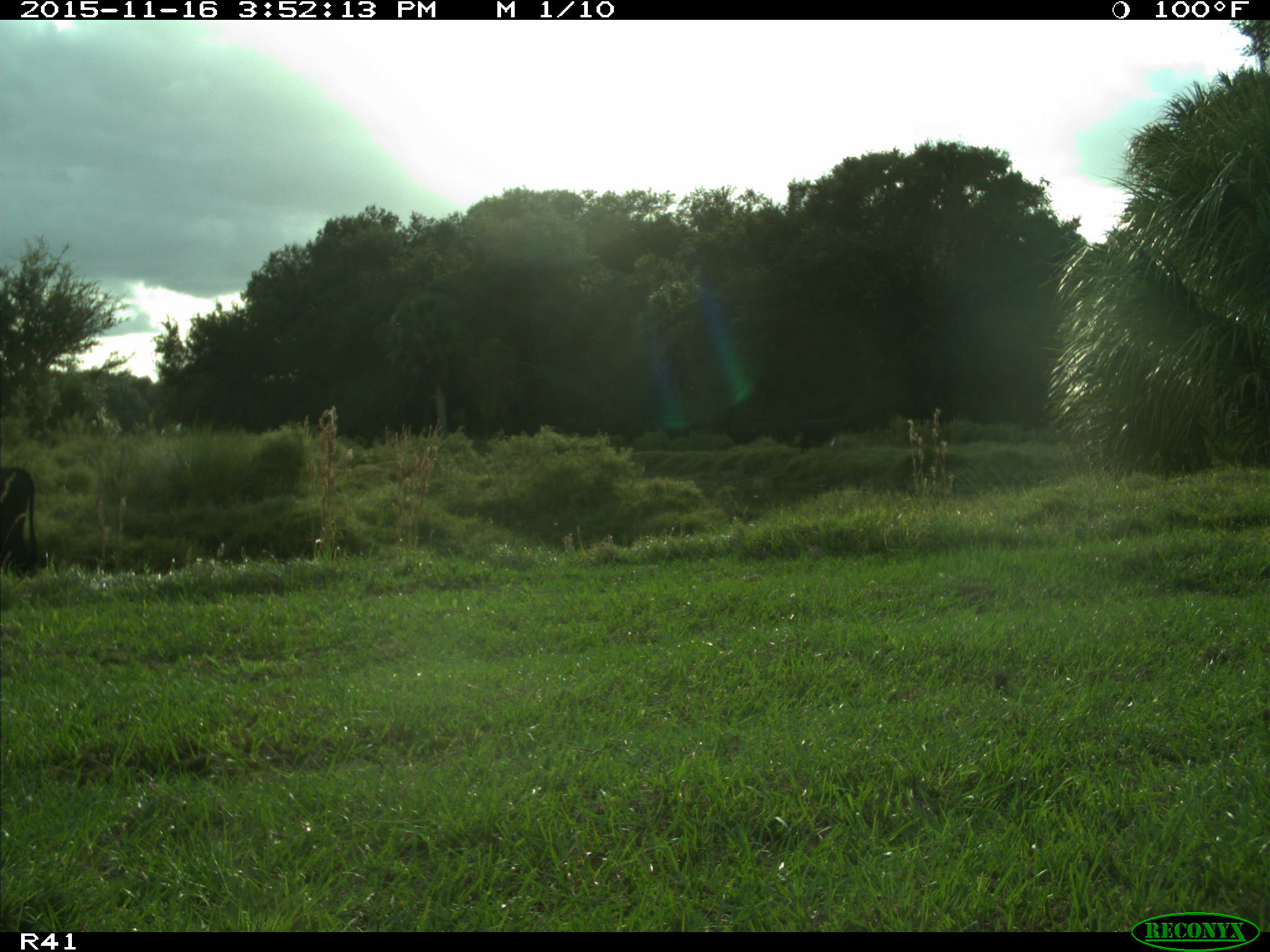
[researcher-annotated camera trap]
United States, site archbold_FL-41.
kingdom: Animalia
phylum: Chordata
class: Mammalia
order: Artiodactyla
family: Bovidae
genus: Bos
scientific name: Bos taurus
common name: domestic cow